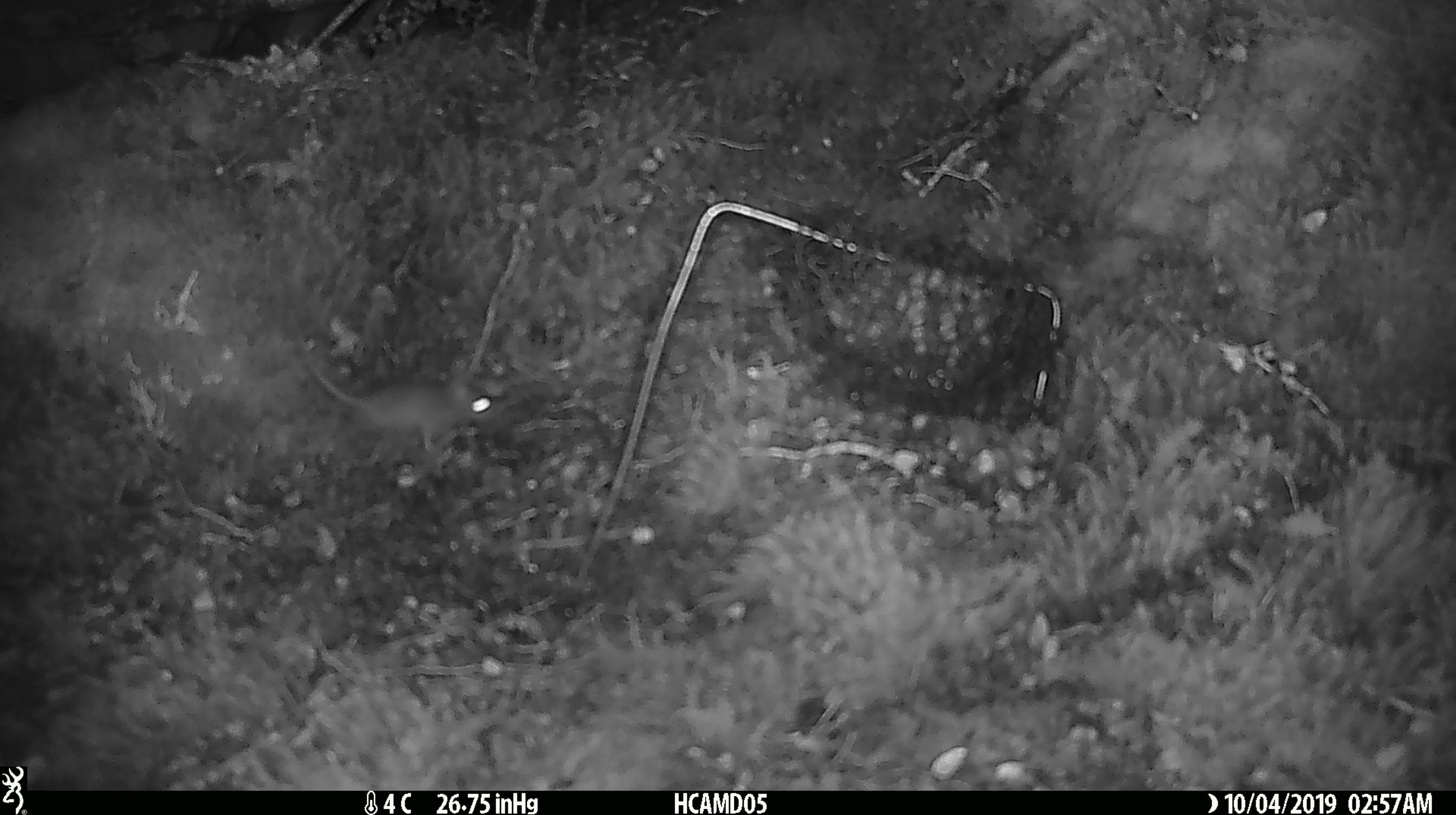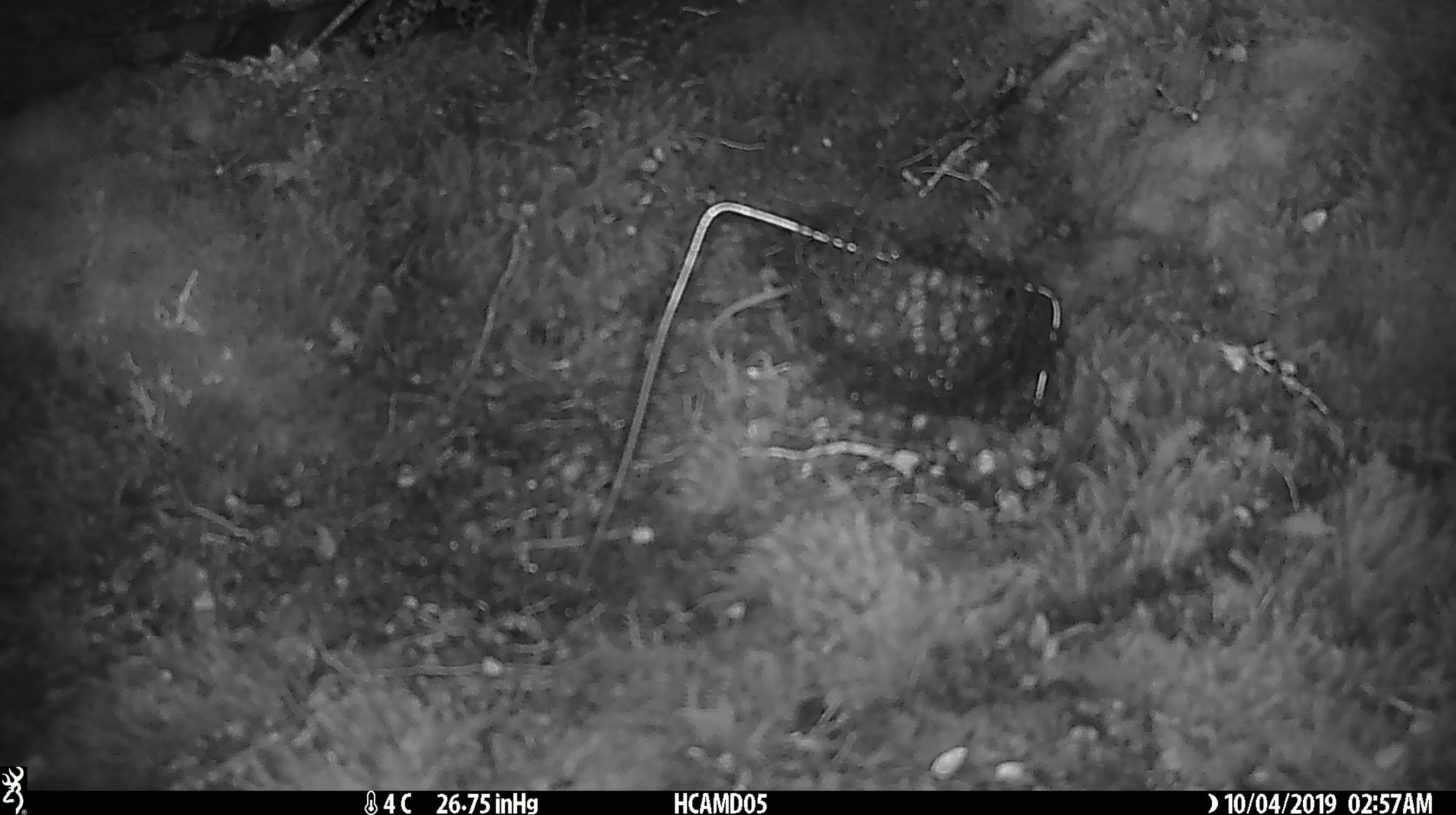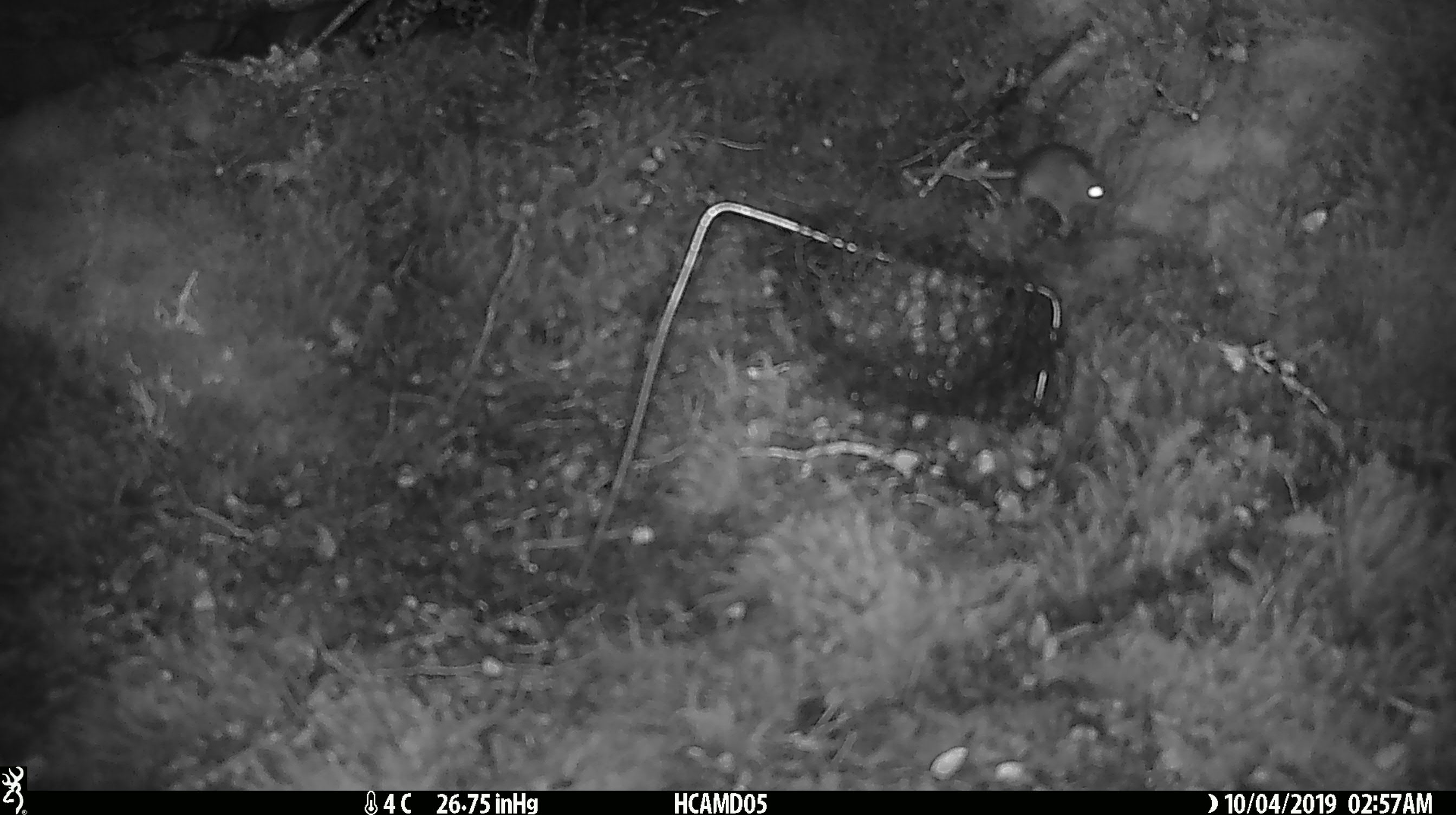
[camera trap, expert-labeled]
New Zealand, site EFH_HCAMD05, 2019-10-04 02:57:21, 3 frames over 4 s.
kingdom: Animalia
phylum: Chordata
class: Mammalia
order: Rodentia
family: Muridae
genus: Mus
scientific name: Mus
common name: mouse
Mouse (Mus).